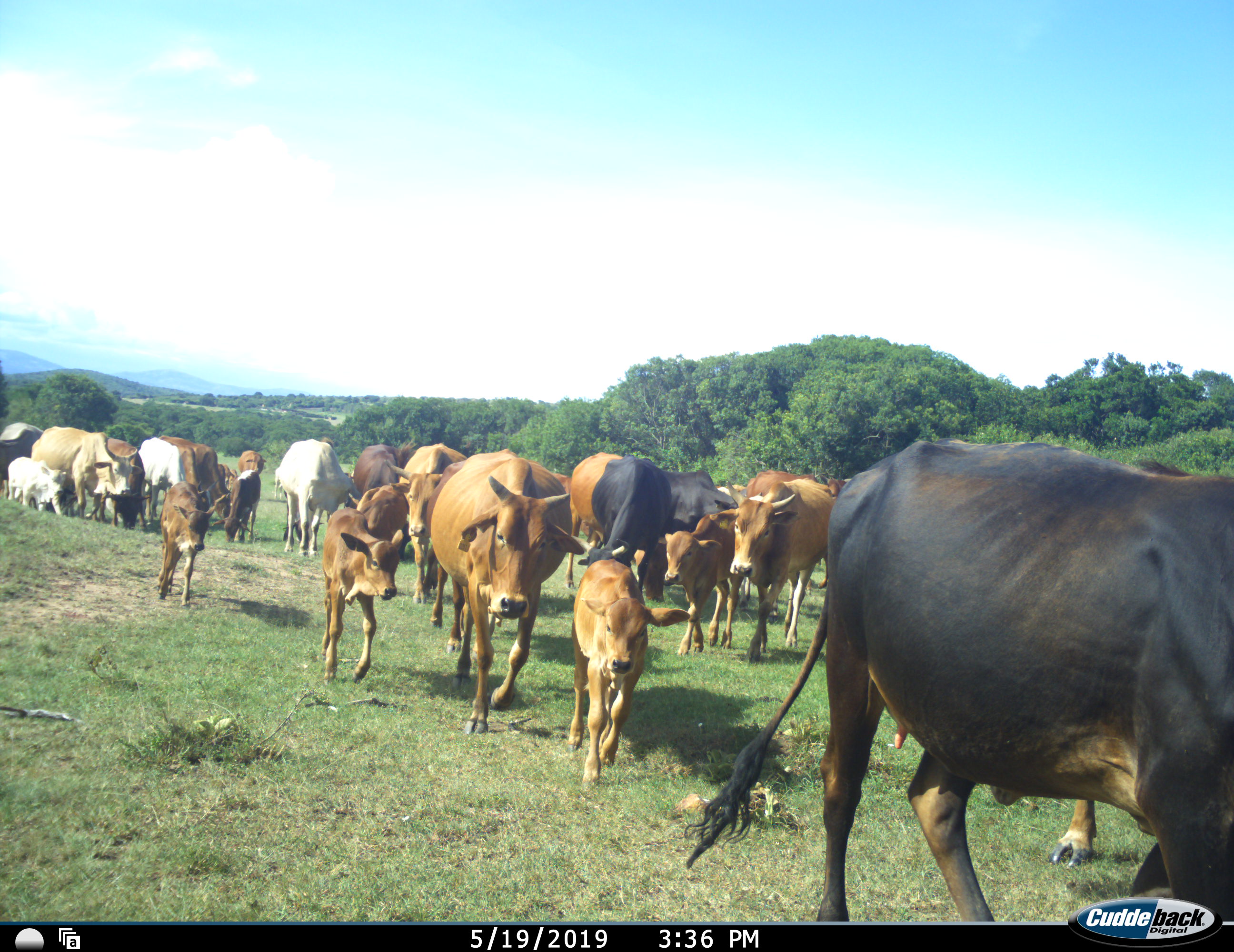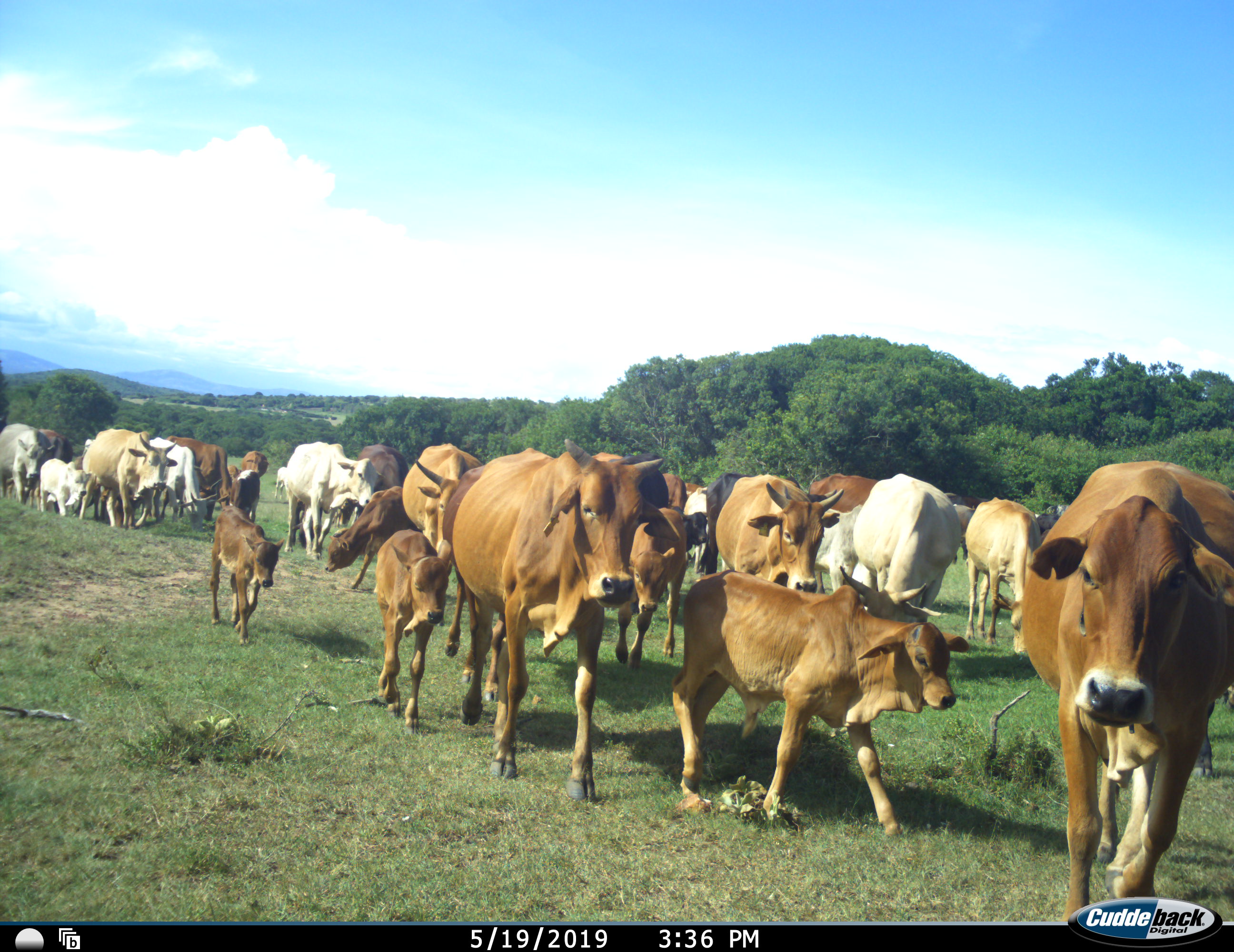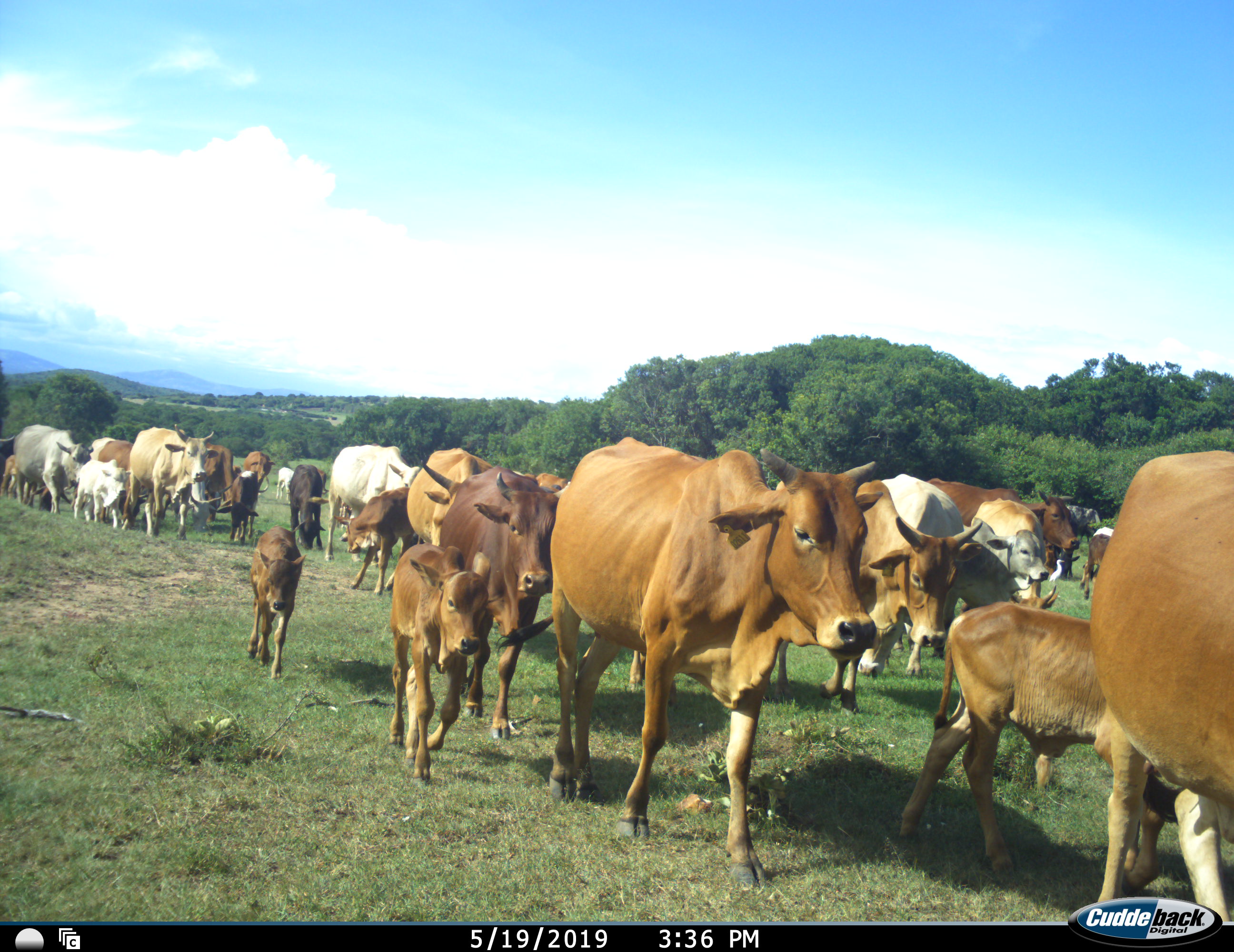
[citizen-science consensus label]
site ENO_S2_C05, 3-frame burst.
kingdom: Animalia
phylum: Chordata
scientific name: Vertebrata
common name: domestic animal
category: domesticanimal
Domesticanimal (domestic animal) (Vertebrata), count 11-50. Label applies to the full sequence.